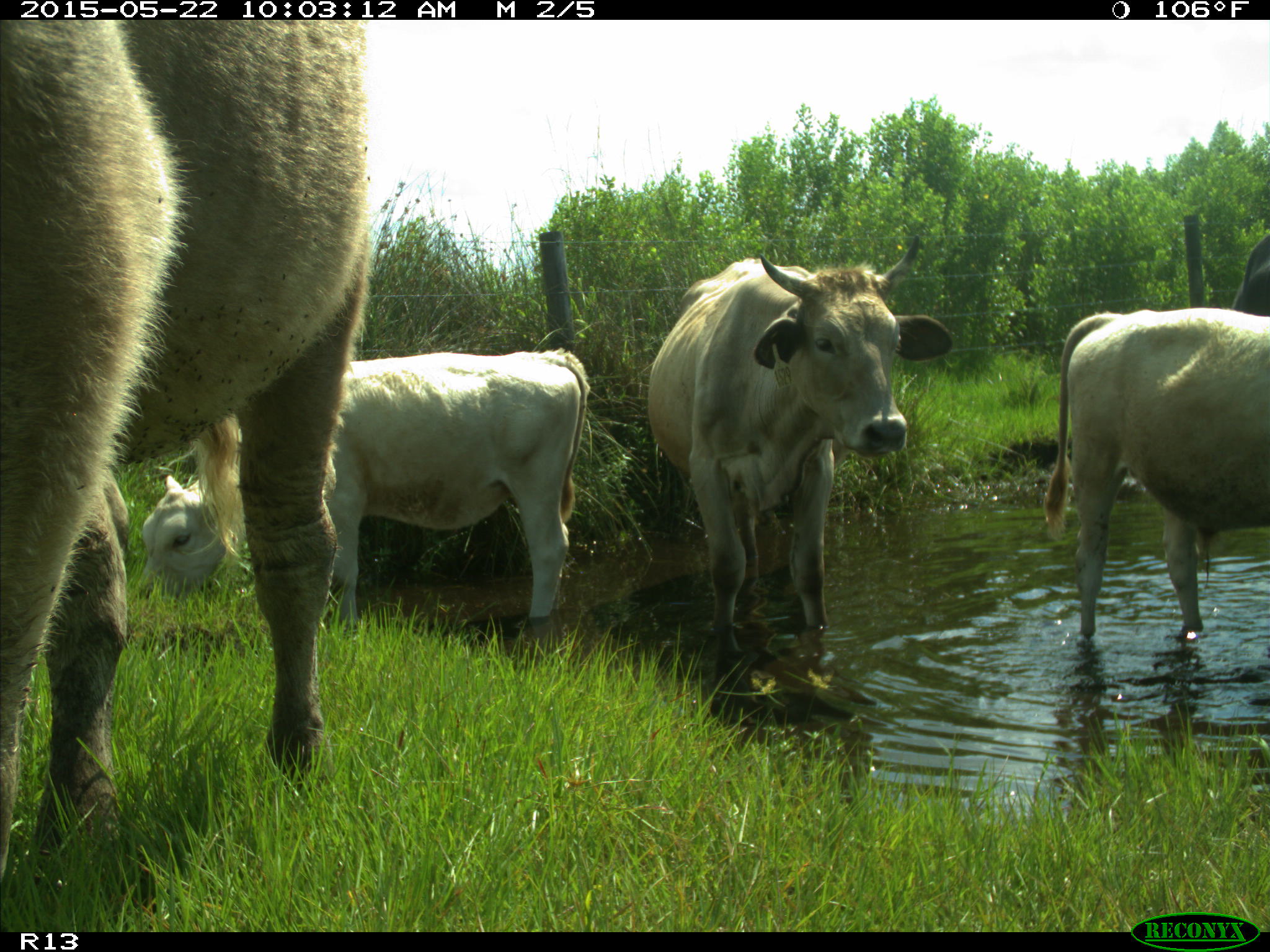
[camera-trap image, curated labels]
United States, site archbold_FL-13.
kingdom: Animalia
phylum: Chordata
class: Mammalia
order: Artiodactyla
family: Bovidae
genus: Bos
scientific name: Bos taurus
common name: domestic cow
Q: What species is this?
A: Bos taurus (domestic cow).